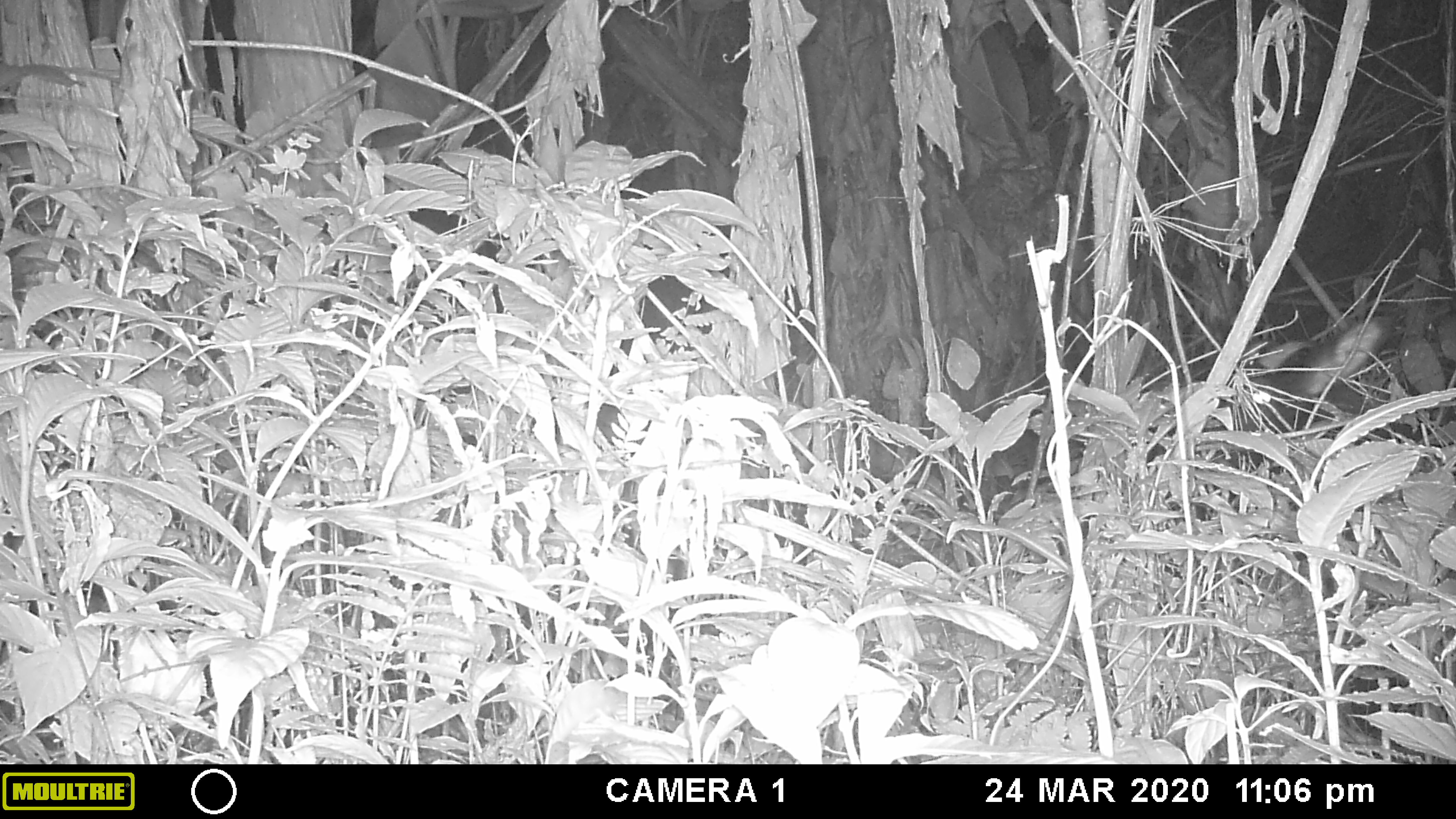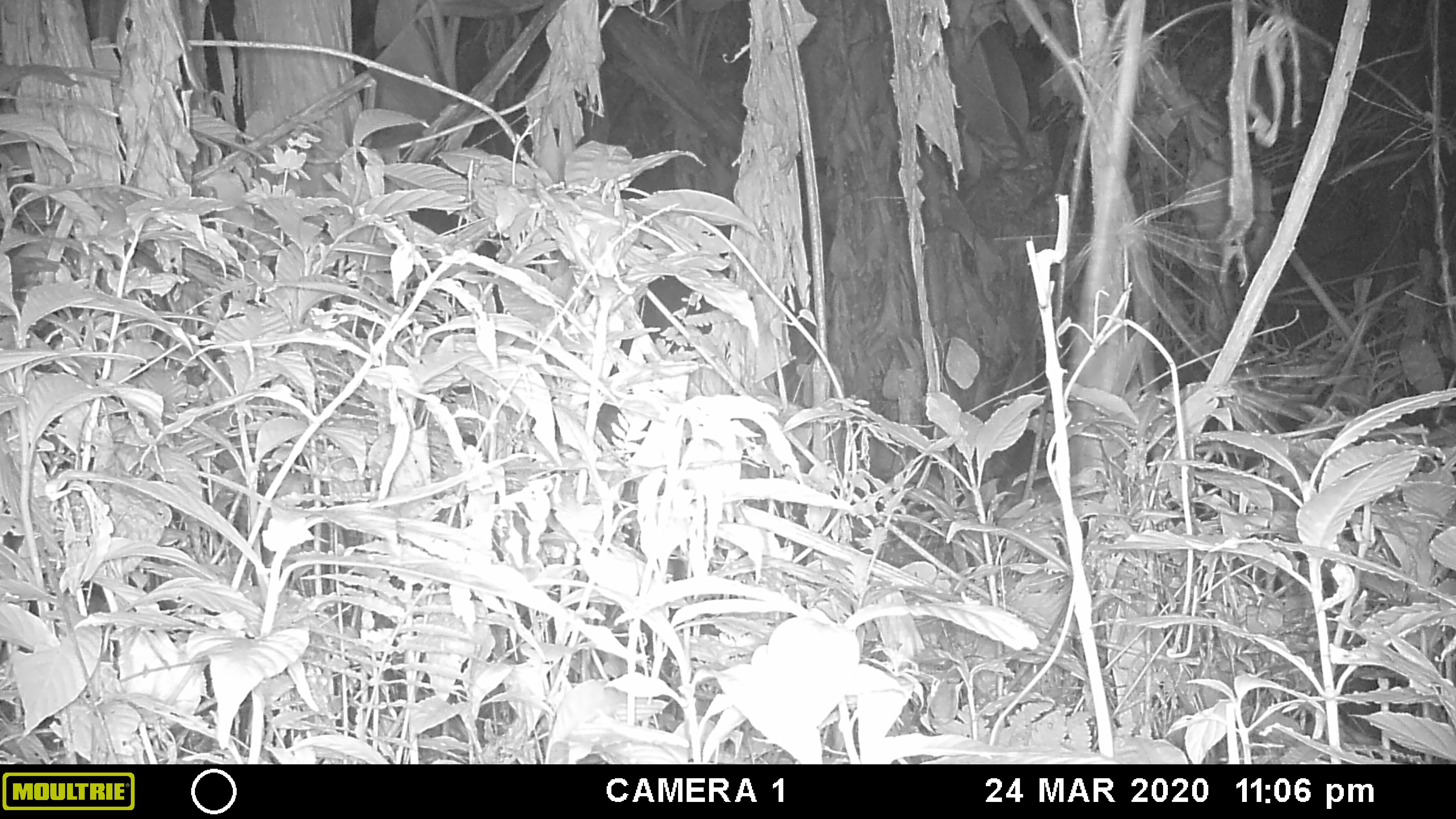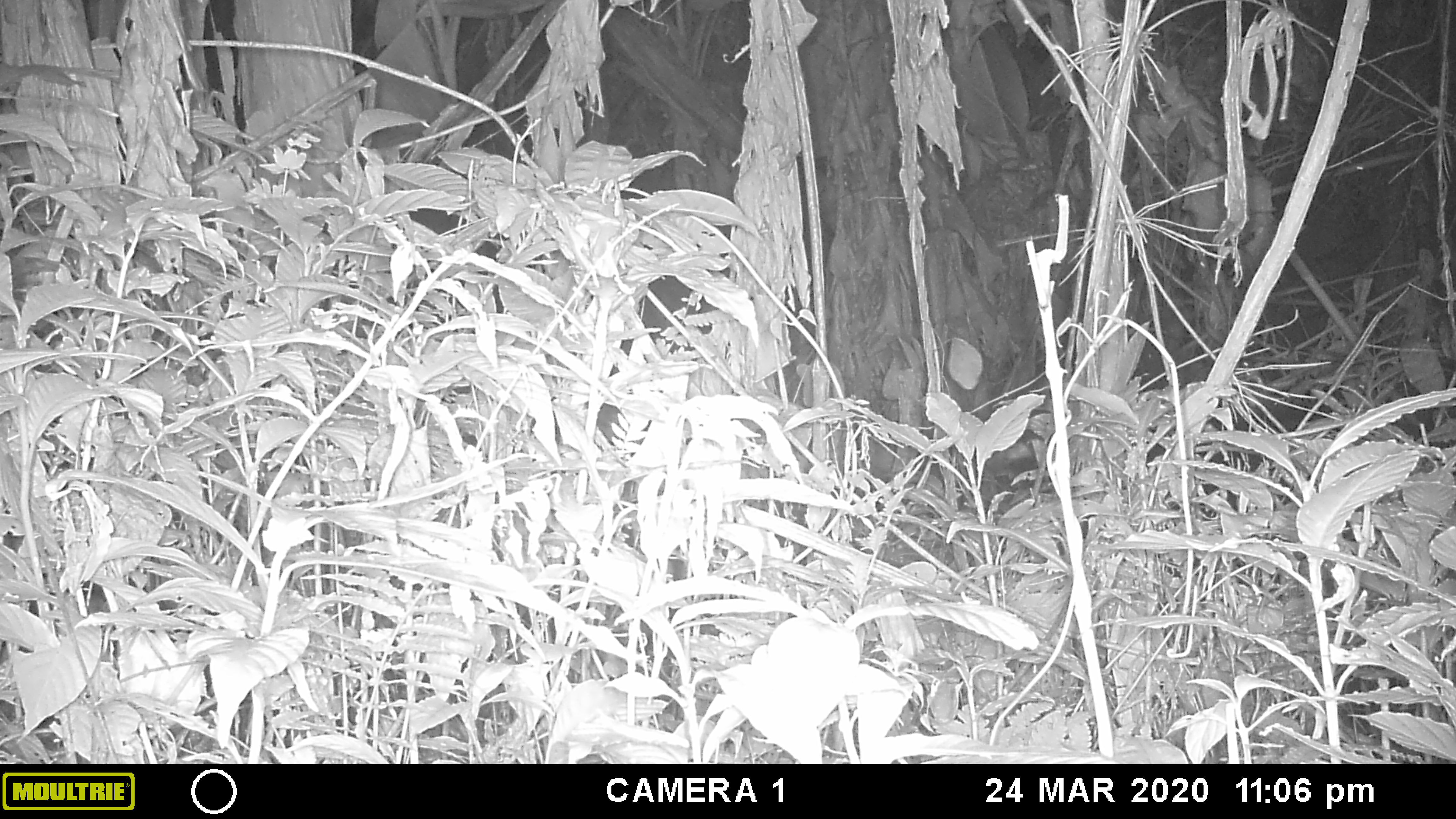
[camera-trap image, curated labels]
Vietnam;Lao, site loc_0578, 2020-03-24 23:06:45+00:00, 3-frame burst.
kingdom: Animalia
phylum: Chordata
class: Mammalia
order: Artiodactyla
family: Bovidae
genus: Capricornis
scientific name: Capricornis sumatraensis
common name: chinese serow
Chinese serow (Capricornis sumatraensis). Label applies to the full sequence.